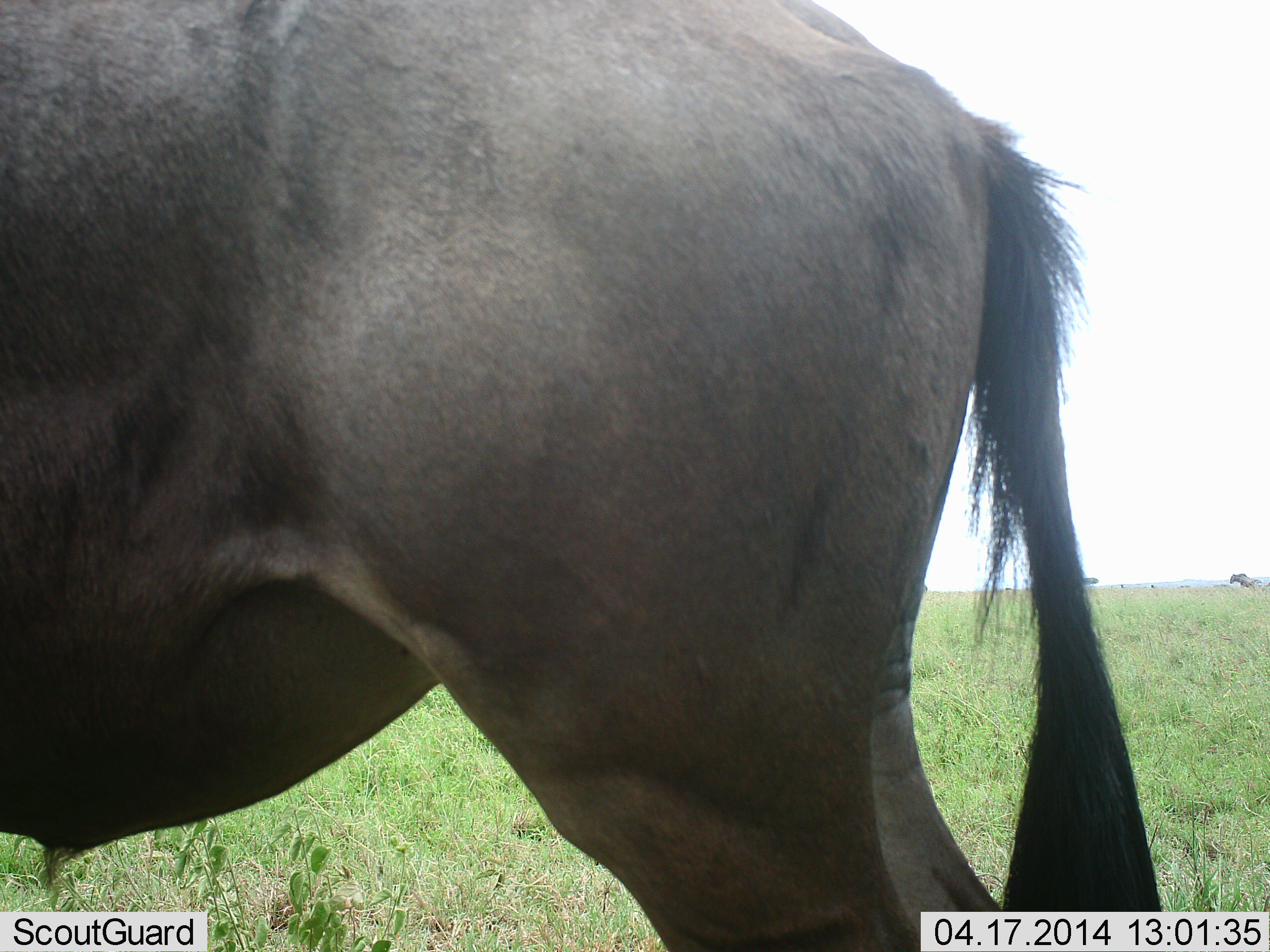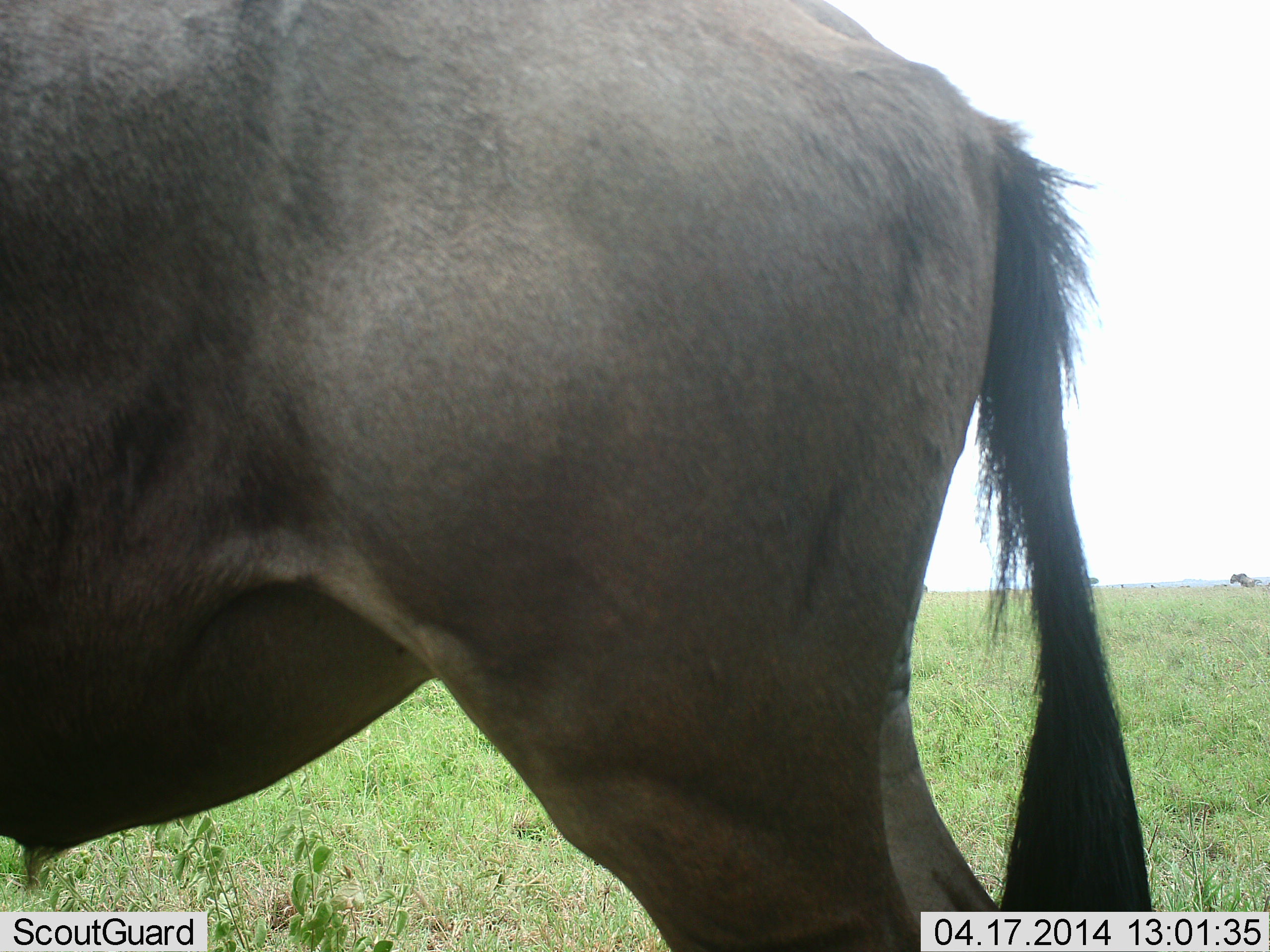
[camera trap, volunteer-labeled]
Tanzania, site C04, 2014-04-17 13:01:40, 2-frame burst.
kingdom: Animalia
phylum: Chordata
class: Mammalia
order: Artiodactyla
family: Bovidae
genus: Connochaetes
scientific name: Connochaetes taurinus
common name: blue wildebeest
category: wildebeest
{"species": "wildebeest (blue wildebeest) (Connochaetes taurinus)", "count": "1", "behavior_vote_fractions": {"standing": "100%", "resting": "0%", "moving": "0%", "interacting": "0%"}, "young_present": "0%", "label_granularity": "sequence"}